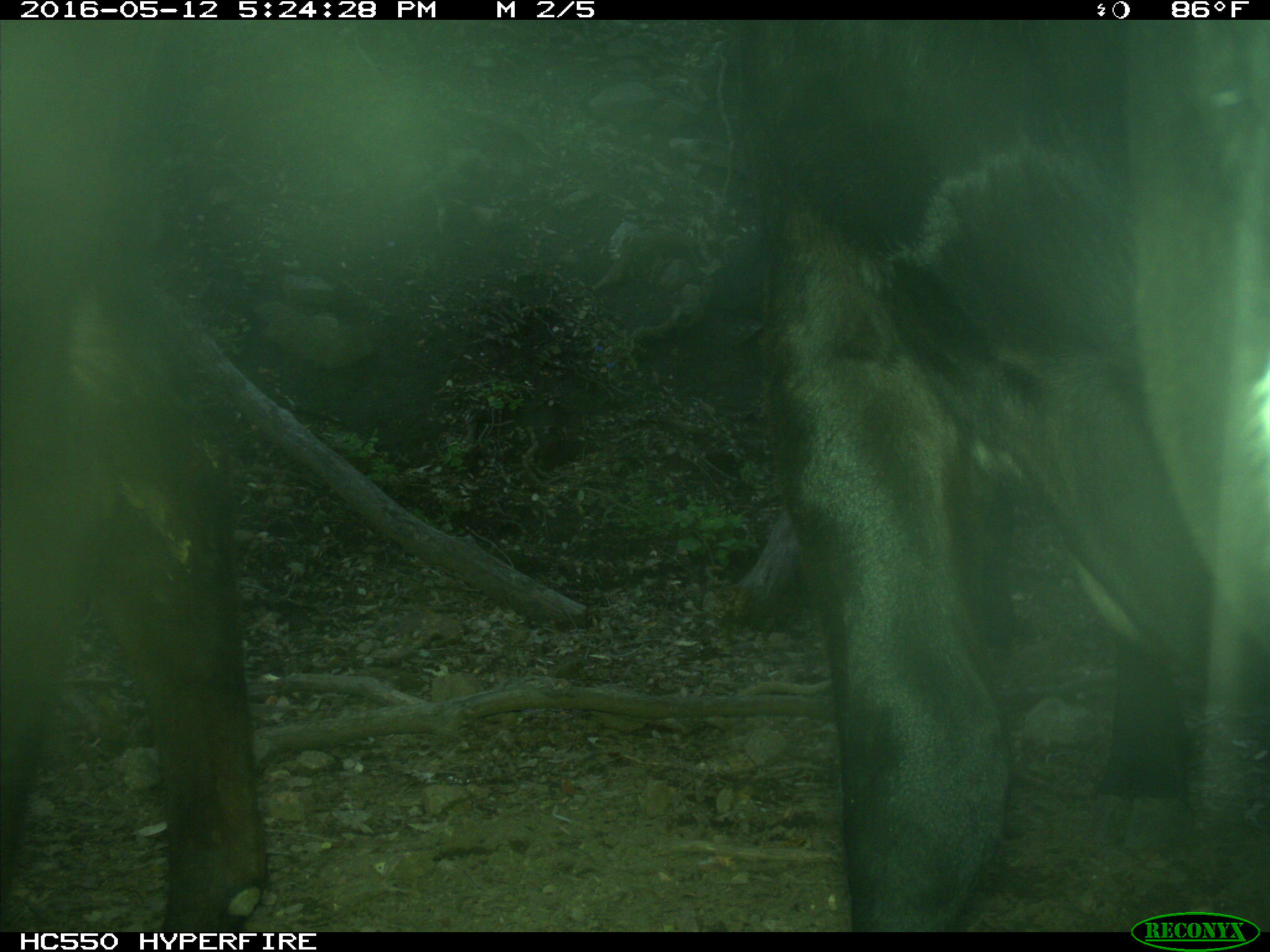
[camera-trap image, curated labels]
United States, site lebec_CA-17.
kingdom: Animalia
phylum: Chordata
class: Mammalia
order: Artiodactyla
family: Bovidae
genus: Bos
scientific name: Bos taurus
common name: domestic cow